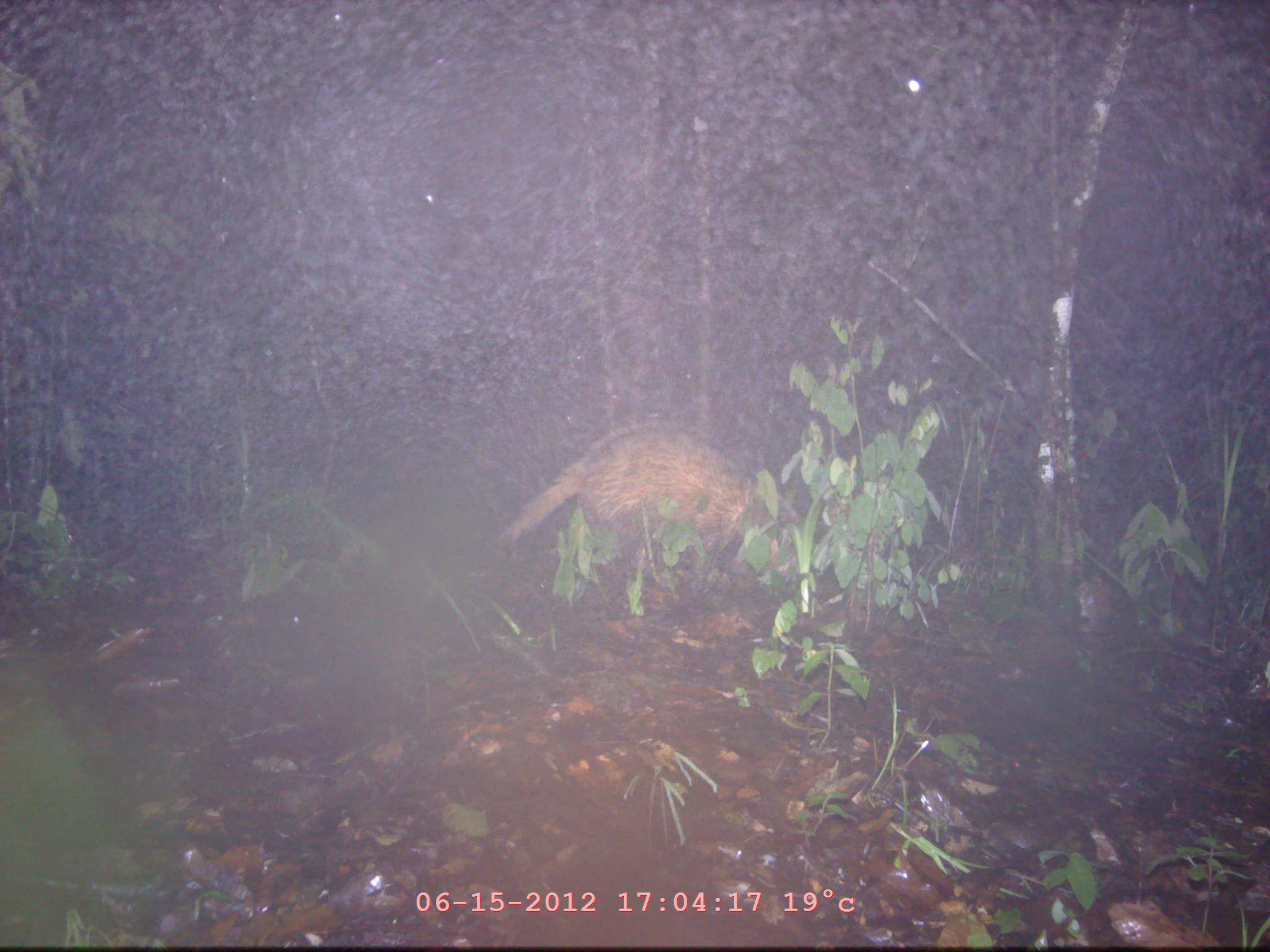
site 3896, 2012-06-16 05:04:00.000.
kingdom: Animalia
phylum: Chordata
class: Mammalia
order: Carnivora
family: Mustelidae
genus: Arctonyx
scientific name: Arctonyx collaris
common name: greater hog badger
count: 1